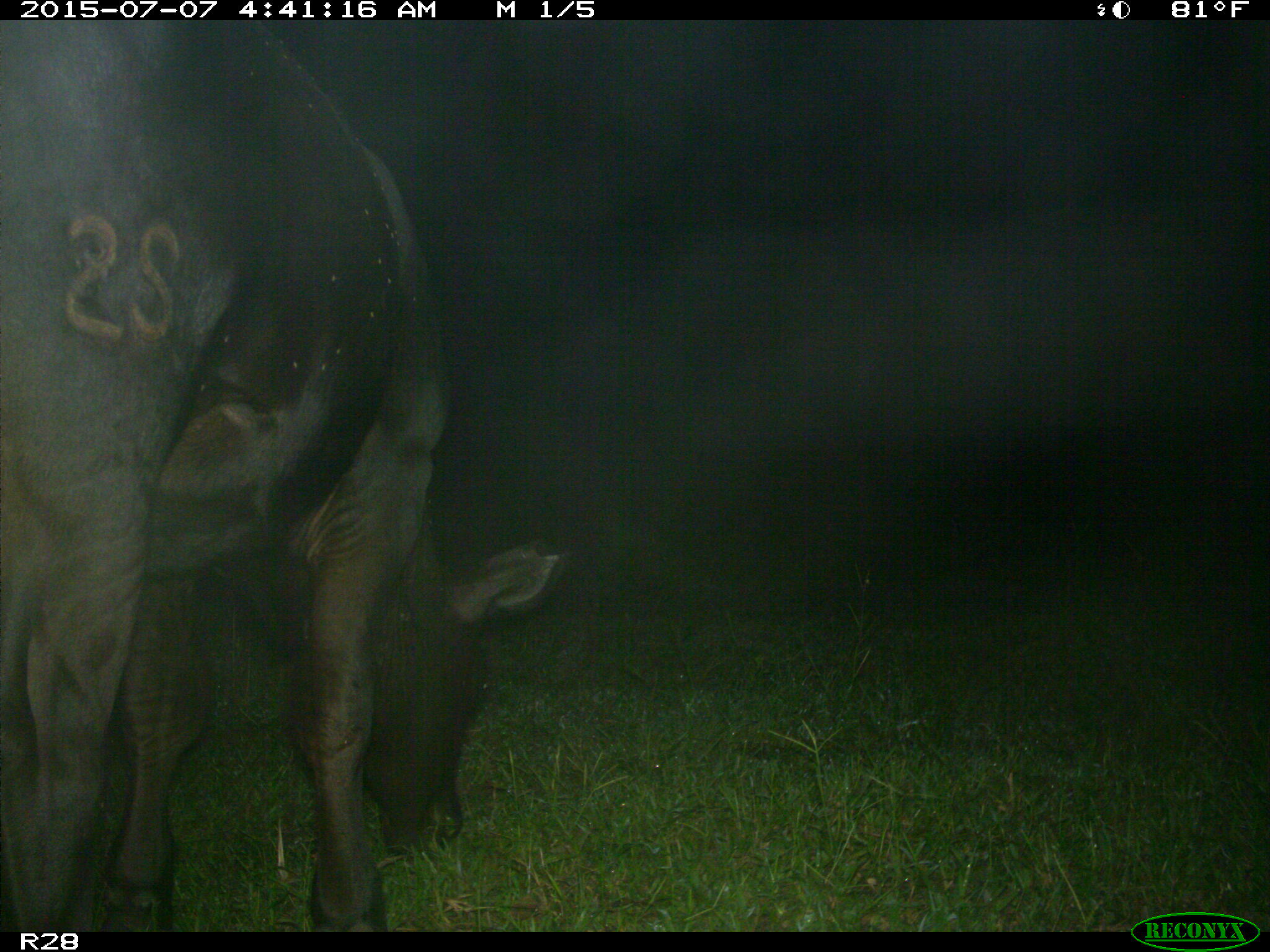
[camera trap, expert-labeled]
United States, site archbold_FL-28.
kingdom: Animalia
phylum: Chordata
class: Mammalia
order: Artiodactyla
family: Bovidae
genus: Bos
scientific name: Bos taurus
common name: domestic cow